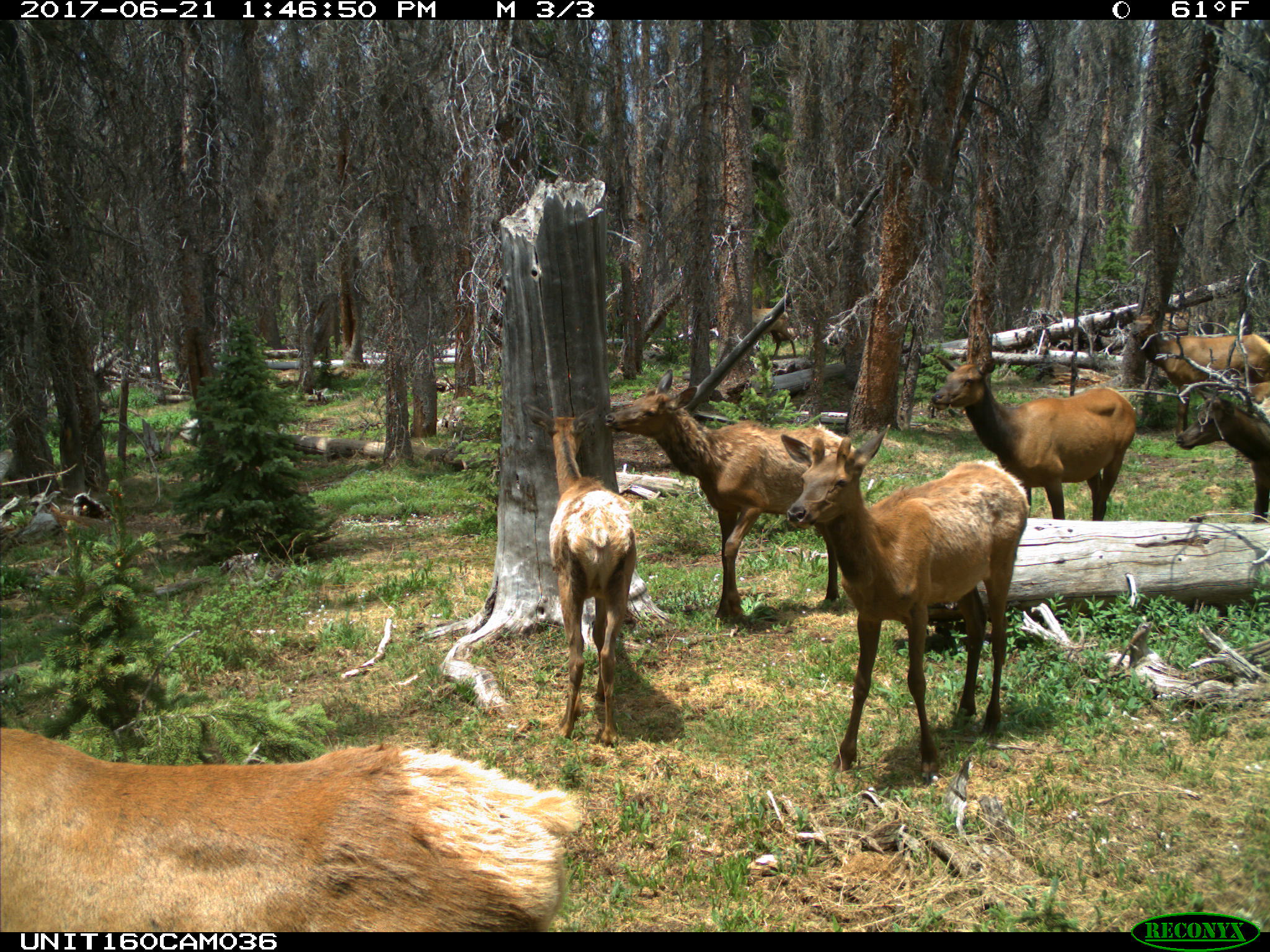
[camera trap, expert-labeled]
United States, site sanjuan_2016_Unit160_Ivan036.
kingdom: Animalia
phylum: Chordata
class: Mammalia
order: Artiodactyla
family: Cervidae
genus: Cervus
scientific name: Cervus elaphus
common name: red deer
Cervus elaphus (red deer).